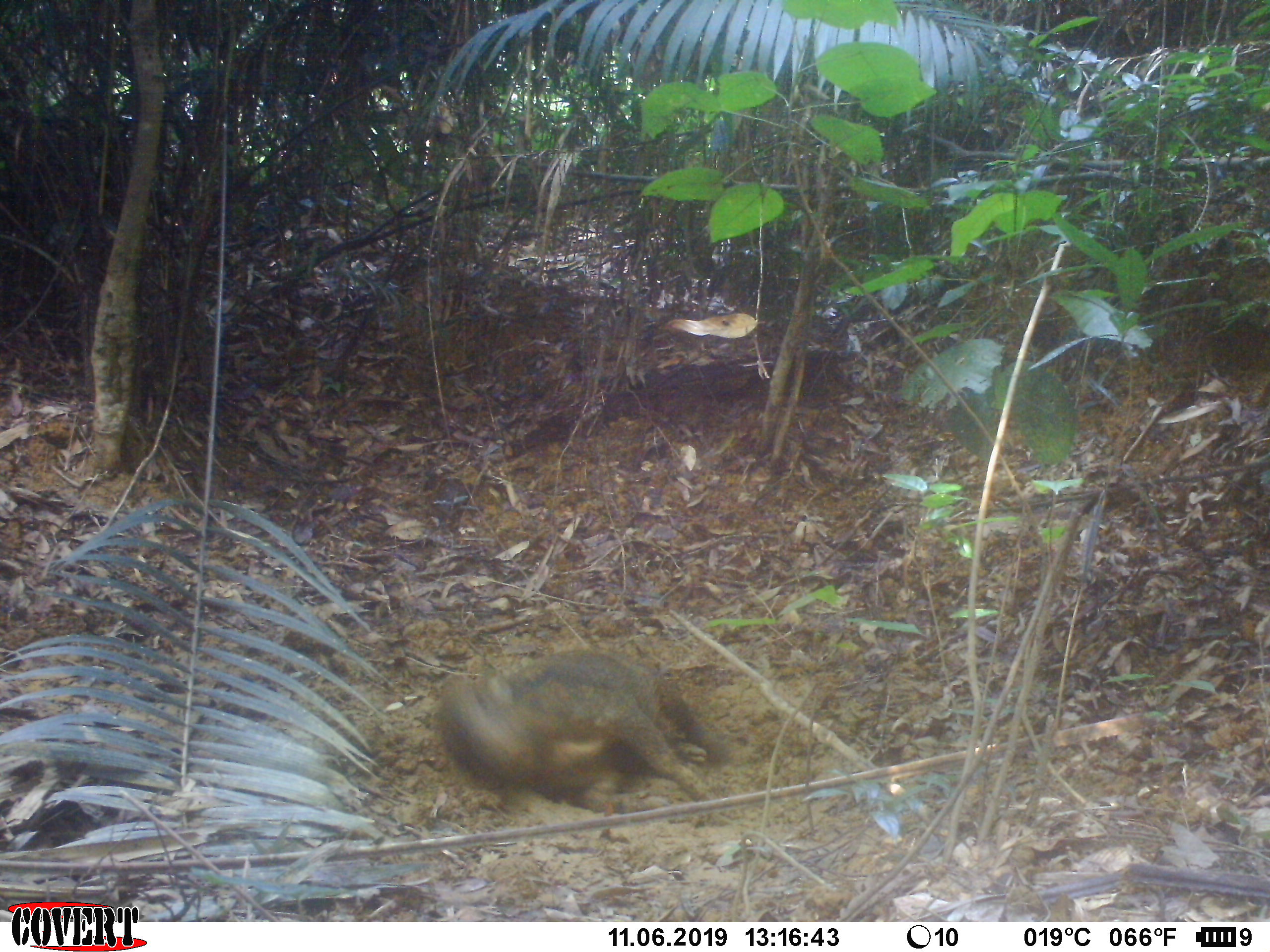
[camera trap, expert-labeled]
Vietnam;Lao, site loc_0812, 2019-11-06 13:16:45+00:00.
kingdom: Animalia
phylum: Chordata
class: Mammalia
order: Artiodactyla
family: Suidae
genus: Sus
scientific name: Sus scrofa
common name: eurasian wild pig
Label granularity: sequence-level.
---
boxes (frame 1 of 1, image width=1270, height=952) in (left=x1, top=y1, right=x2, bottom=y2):
eurasian wild pig: (left=436, top=649, right=724, bottom=801)